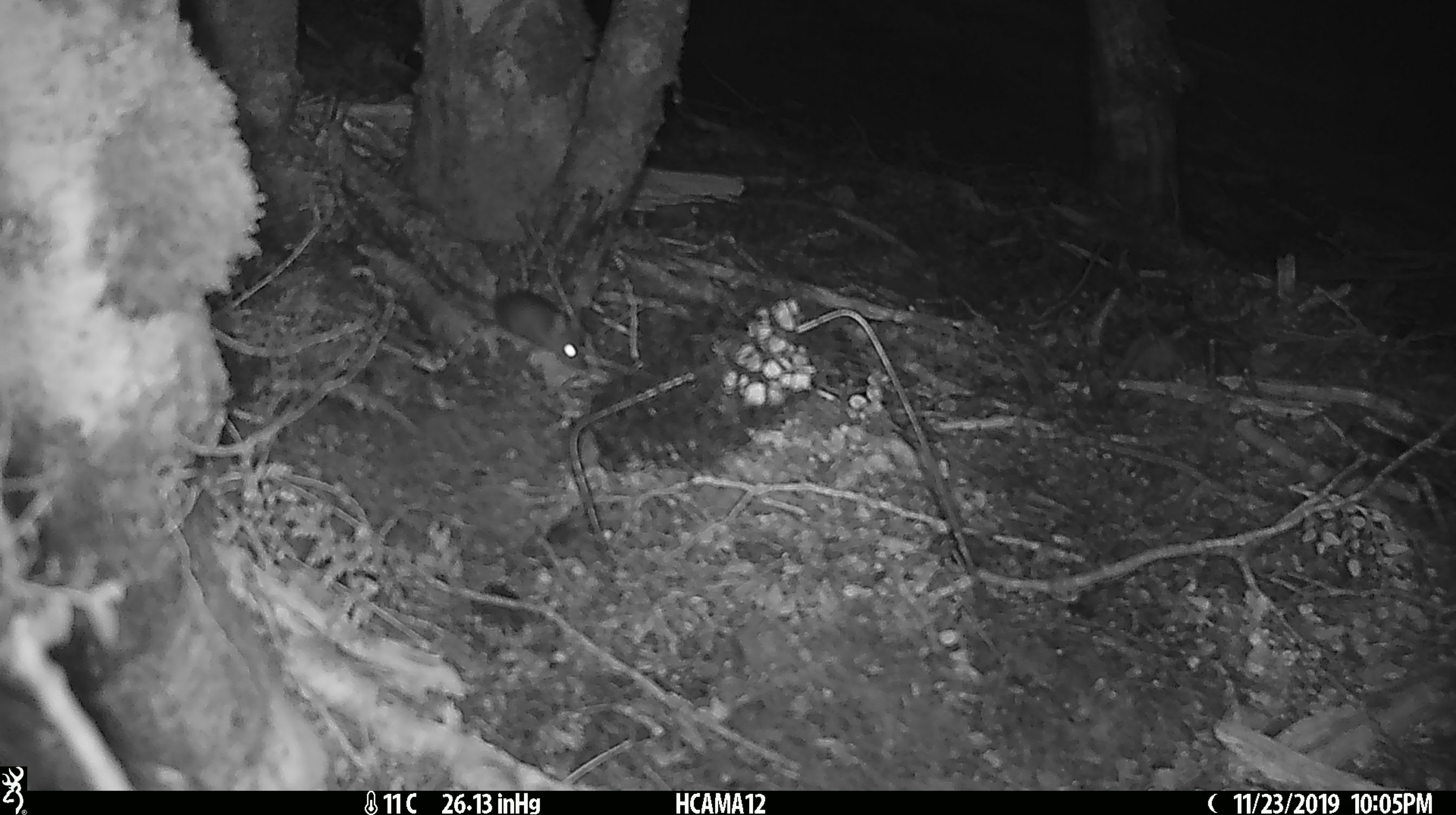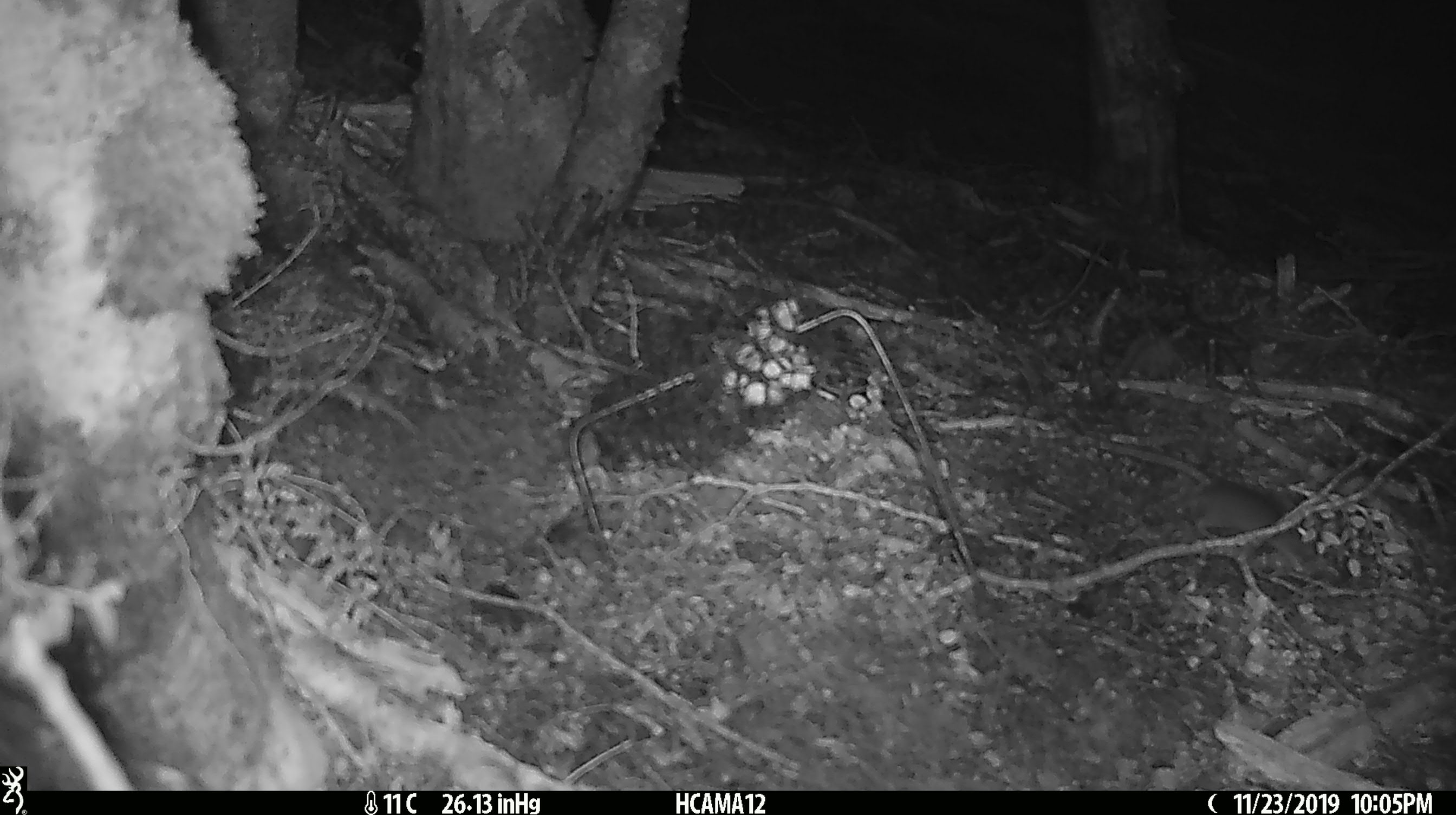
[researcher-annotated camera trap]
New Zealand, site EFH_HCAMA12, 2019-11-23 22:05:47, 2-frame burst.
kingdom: Animalia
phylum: Chordata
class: Mammalia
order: Rodentia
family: Muridae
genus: Mus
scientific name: Mus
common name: mouse